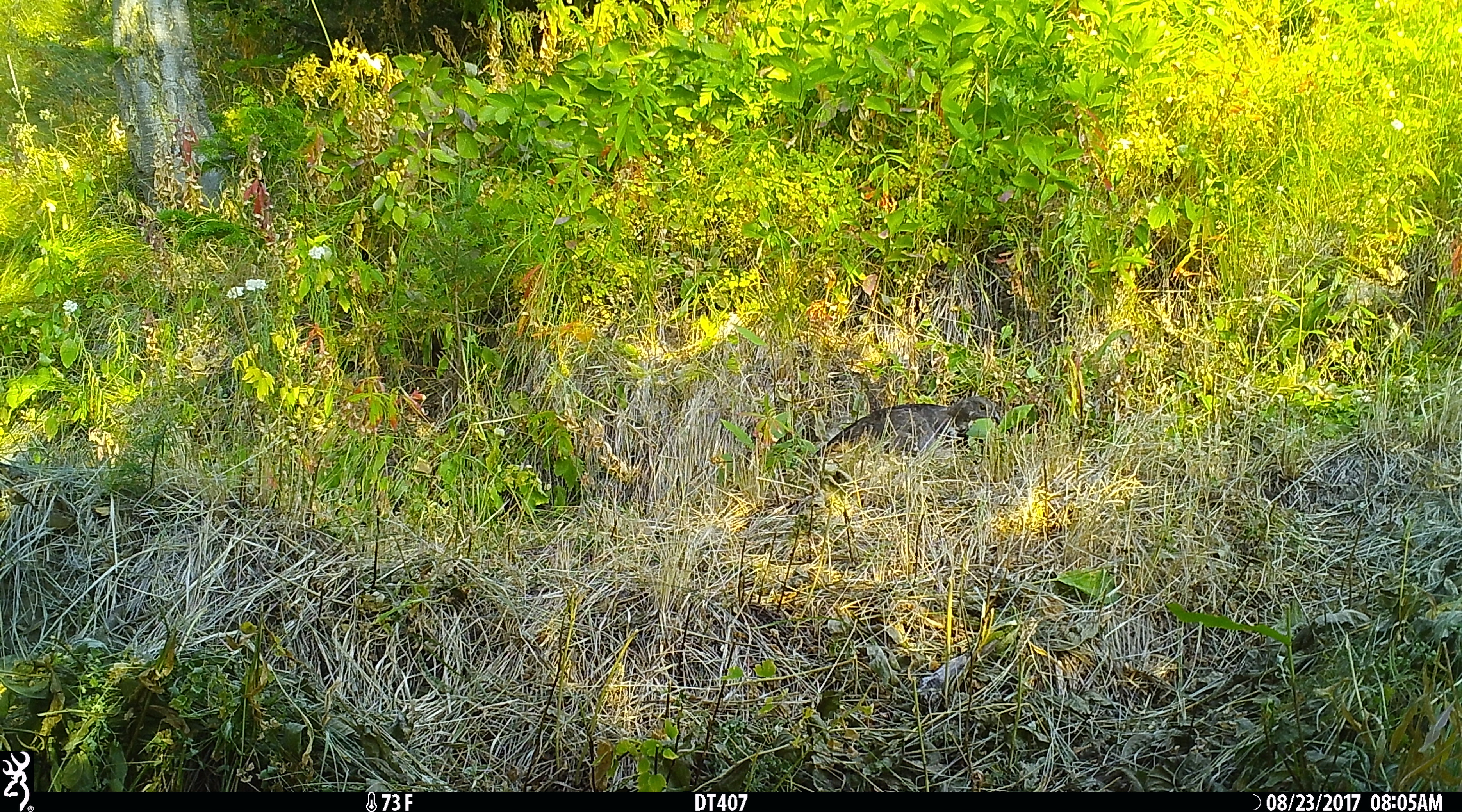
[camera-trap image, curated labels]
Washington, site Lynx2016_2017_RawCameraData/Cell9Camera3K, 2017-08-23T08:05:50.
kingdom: Animalia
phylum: Chordata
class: Aves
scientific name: Aves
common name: birds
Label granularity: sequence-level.